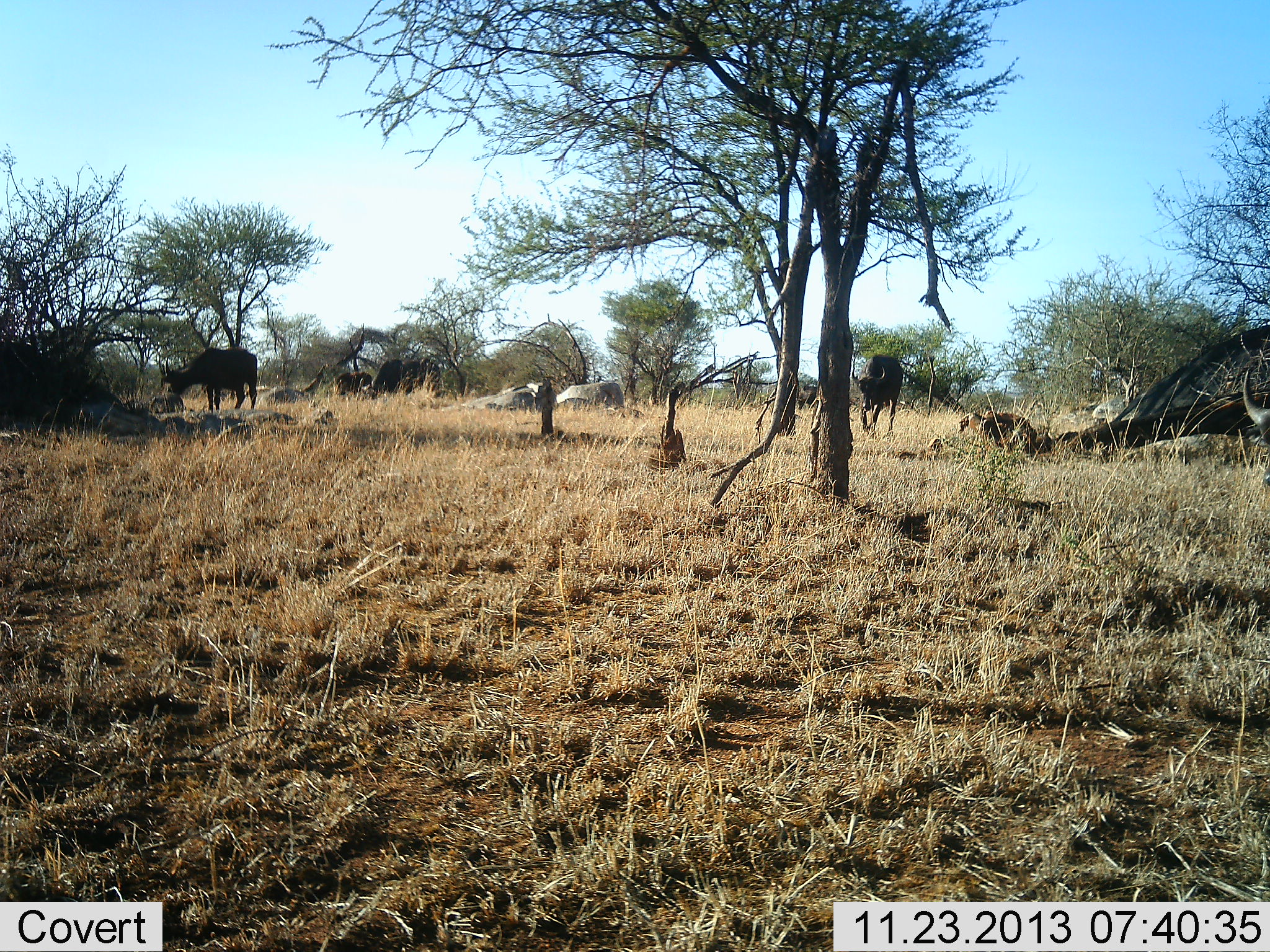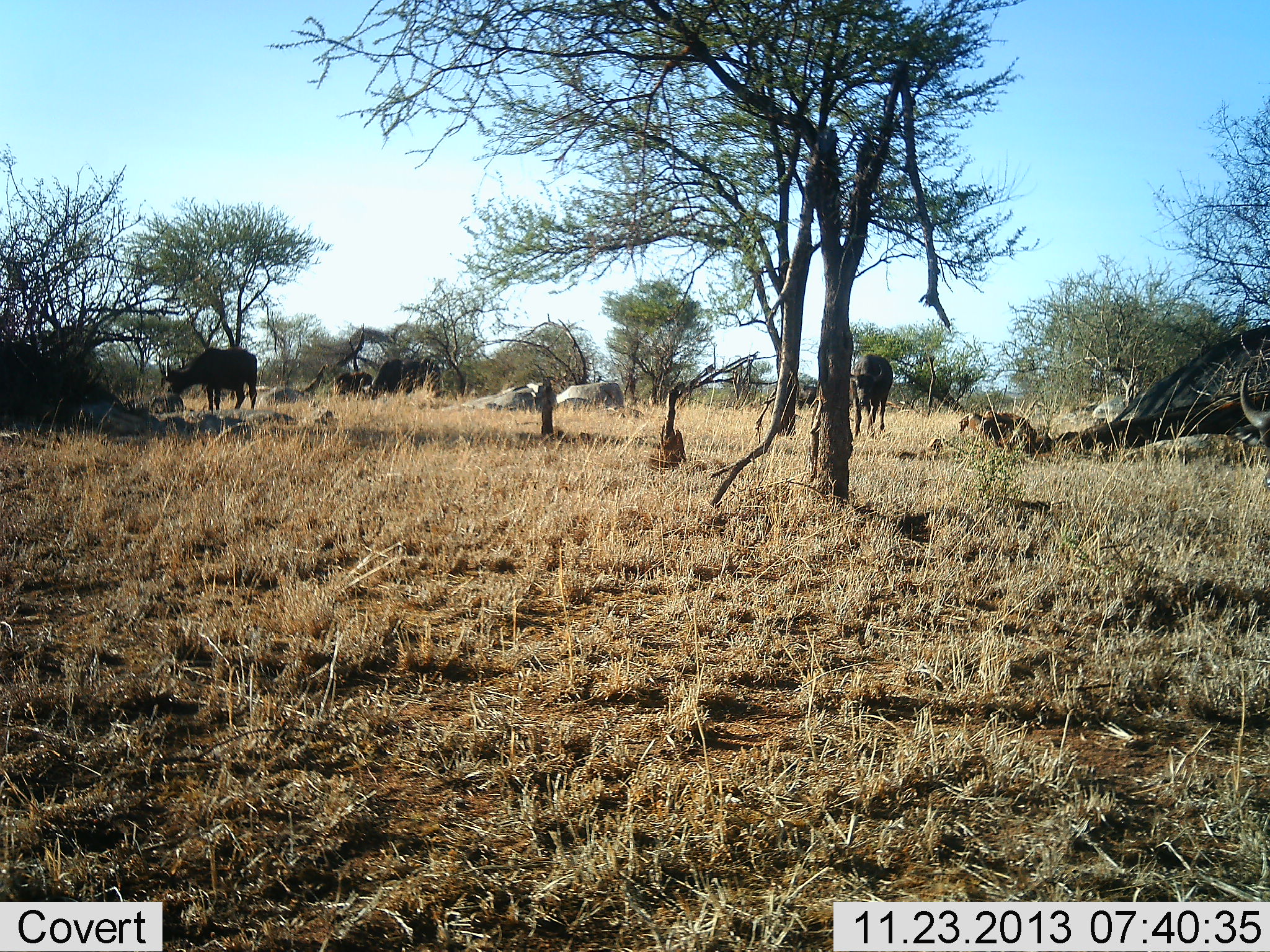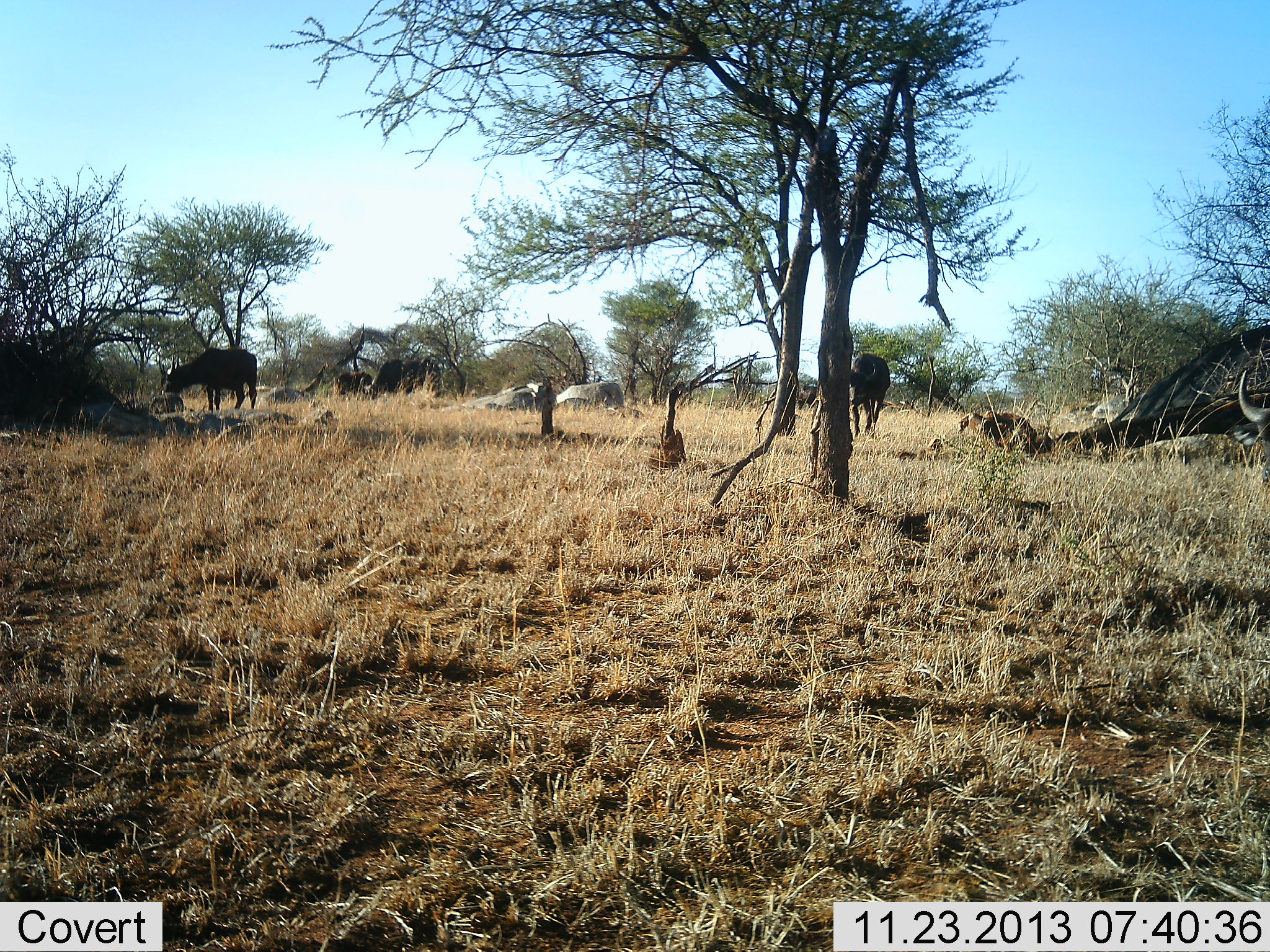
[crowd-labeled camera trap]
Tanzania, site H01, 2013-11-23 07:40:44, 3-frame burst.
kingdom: Animalia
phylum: Chordata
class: Mammalia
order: Artiodactyla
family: Bovidae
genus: Syncerus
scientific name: Syncerus caffer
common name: cape buffalo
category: buffalo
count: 5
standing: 20%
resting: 10%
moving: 80%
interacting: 0%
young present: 0%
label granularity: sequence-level